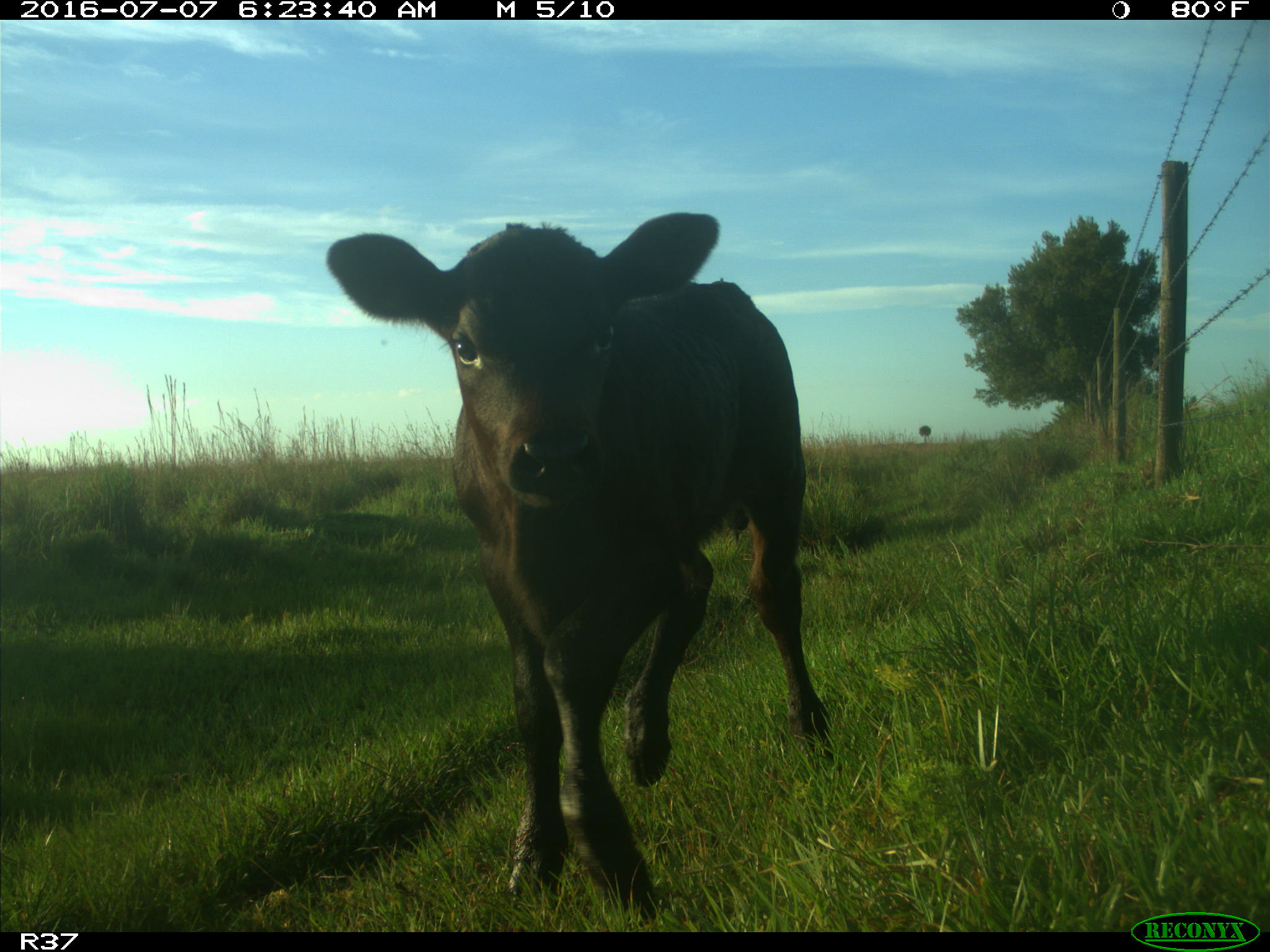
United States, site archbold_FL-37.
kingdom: Animalia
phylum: Chordata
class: Mammalia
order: Artiodactyla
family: Bovidae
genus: Bos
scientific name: Bos taurus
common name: domestic cow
Bos taurus (domestic cow).